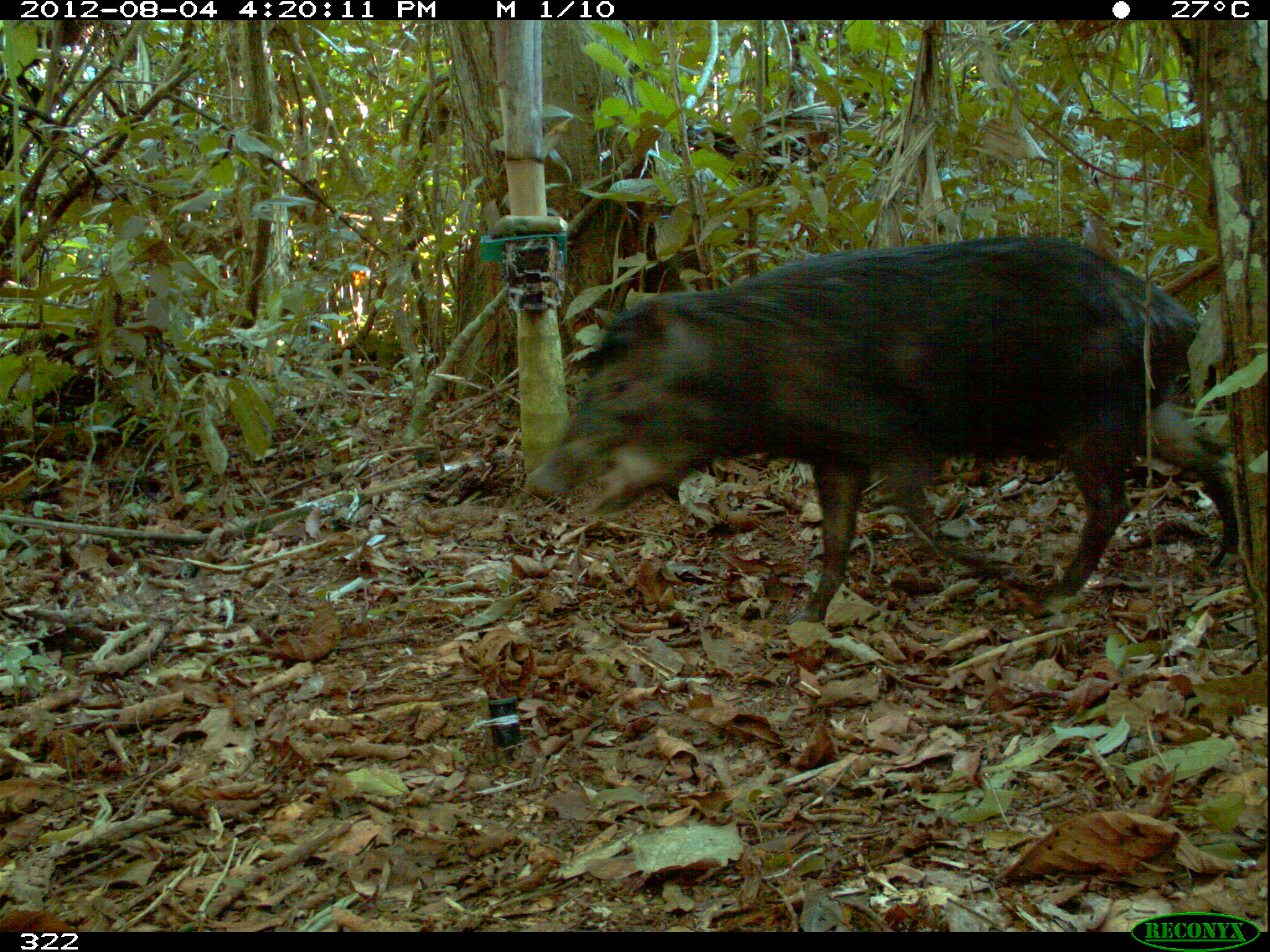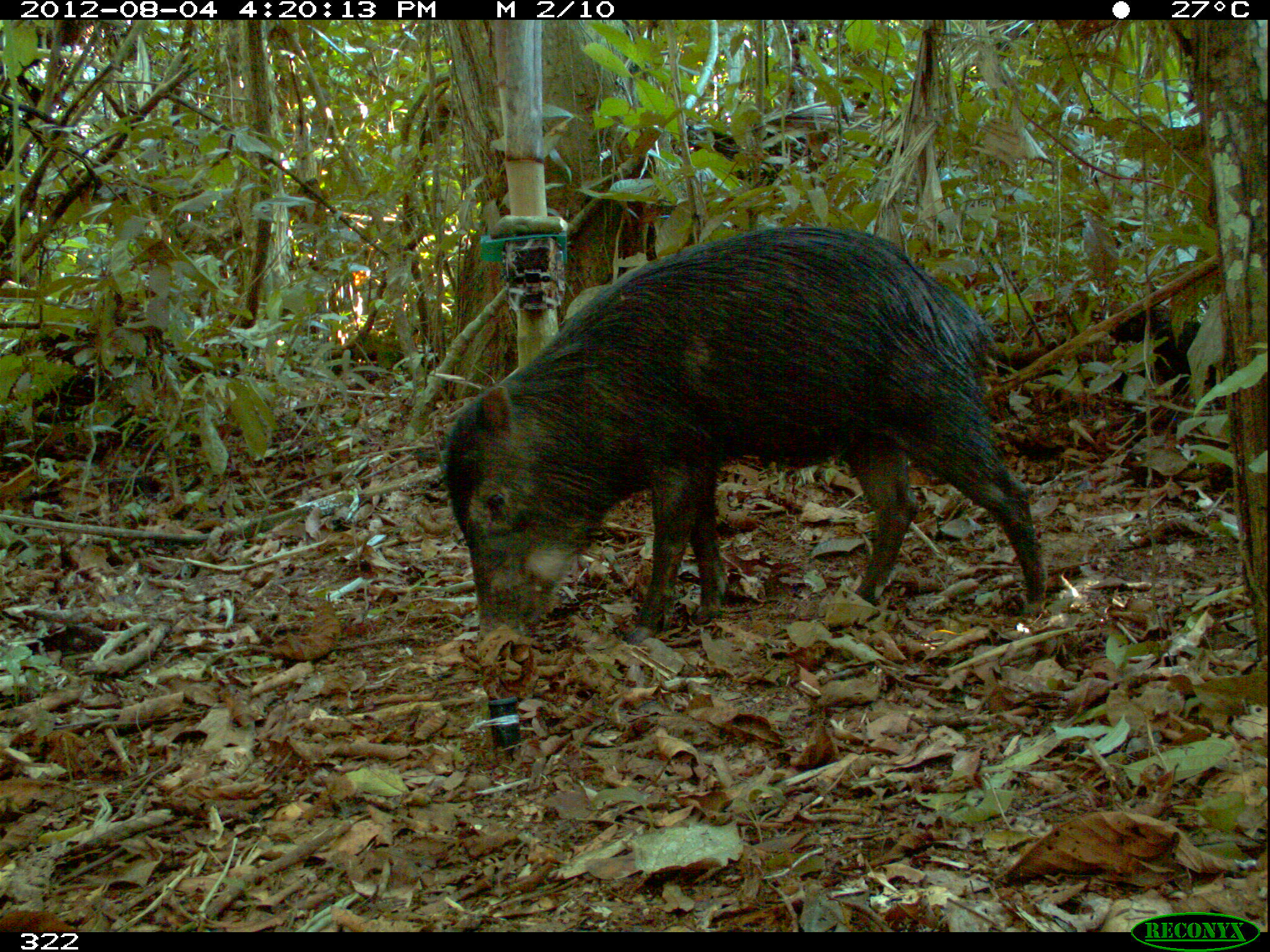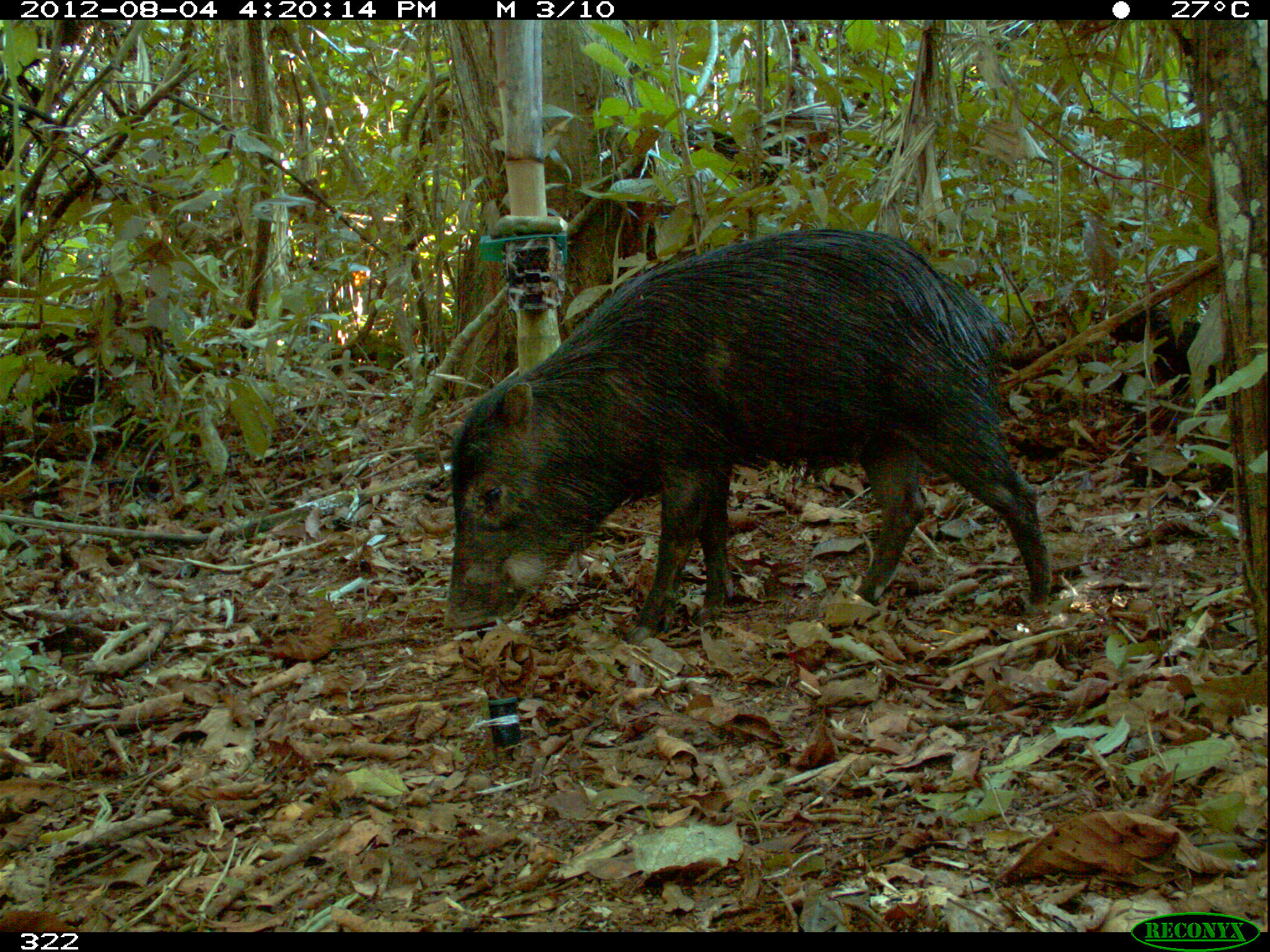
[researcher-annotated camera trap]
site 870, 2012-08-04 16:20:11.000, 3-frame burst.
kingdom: Animalia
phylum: Chordata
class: Mammalia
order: Artiodactyla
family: Tayassuidae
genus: Tayassu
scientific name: Tayassu pecari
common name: white-lipped peccary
Tayassu pecari (white-lipped peccary).